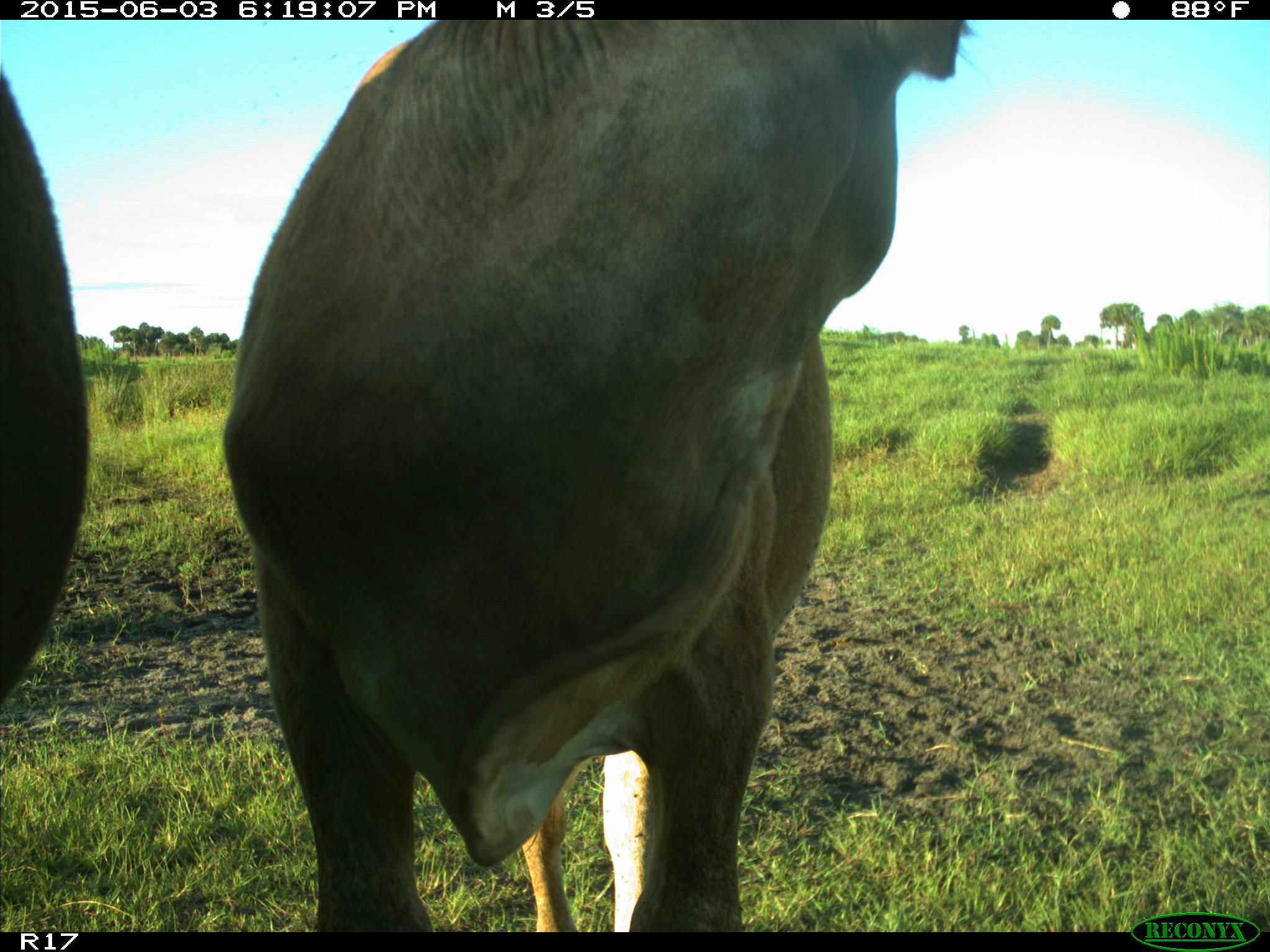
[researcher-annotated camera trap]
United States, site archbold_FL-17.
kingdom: Animalia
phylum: Chordata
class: Mammalia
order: Artiodactyla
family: Bovidae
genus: Bos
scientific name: Bos taurus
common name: domestic cow